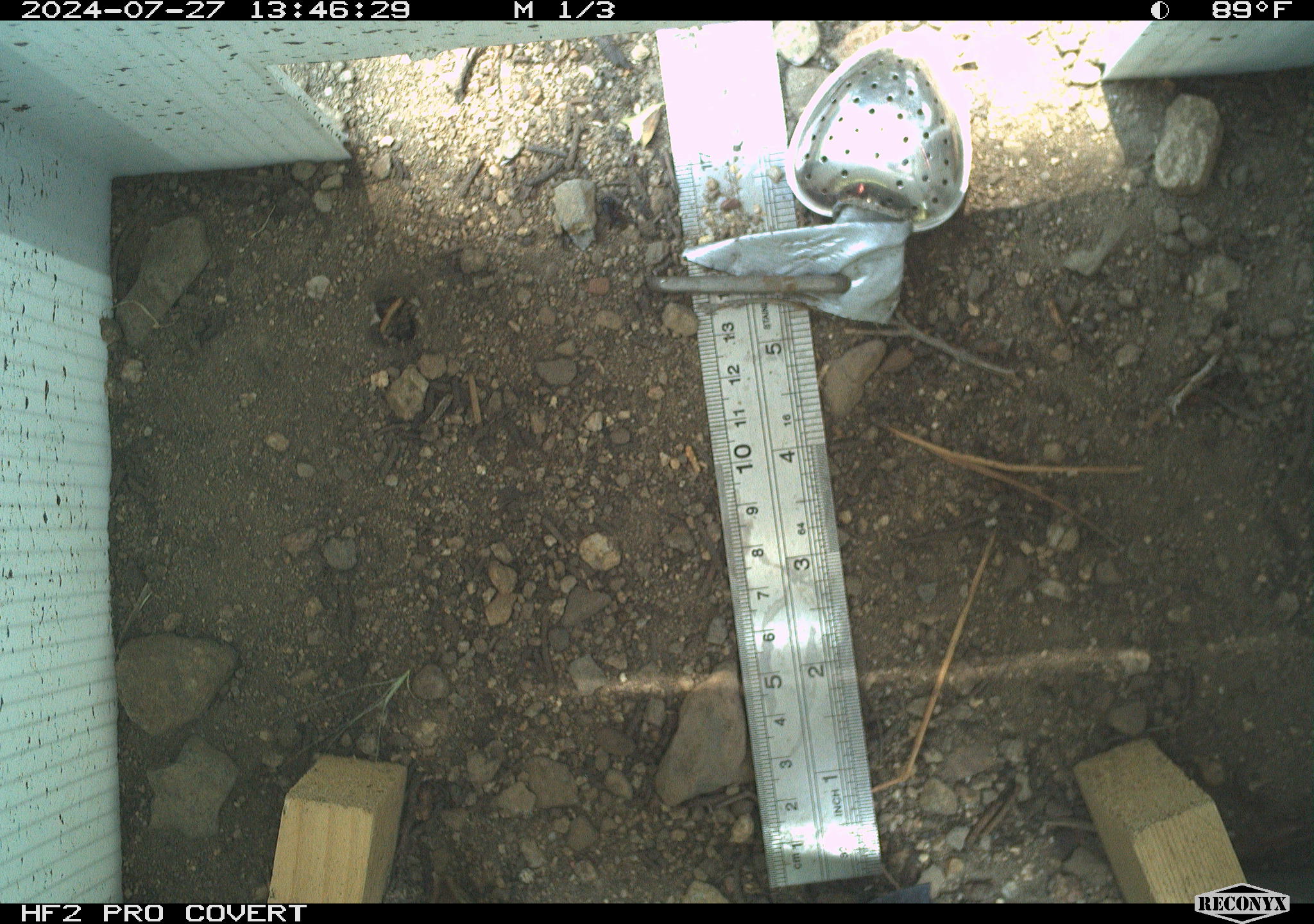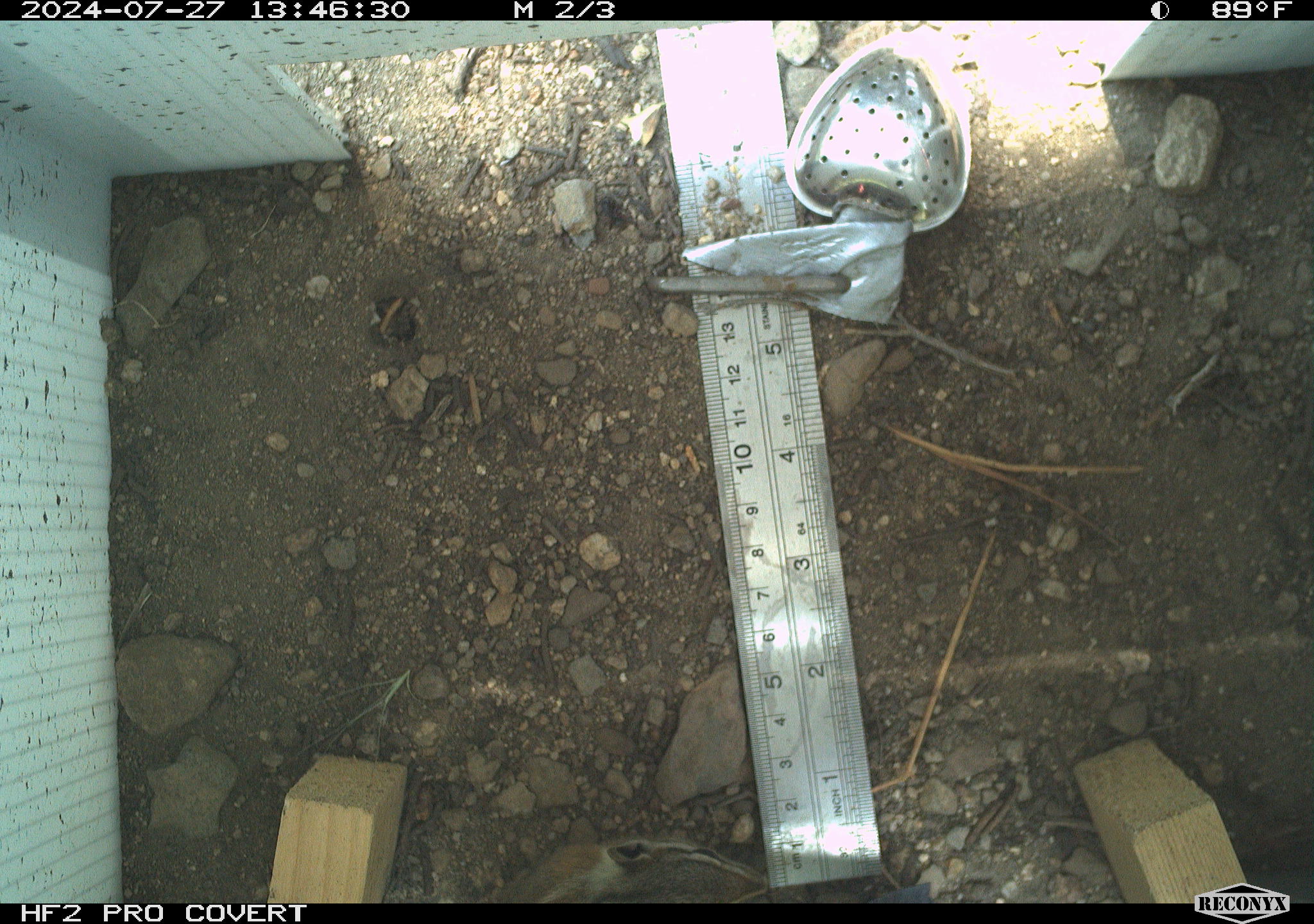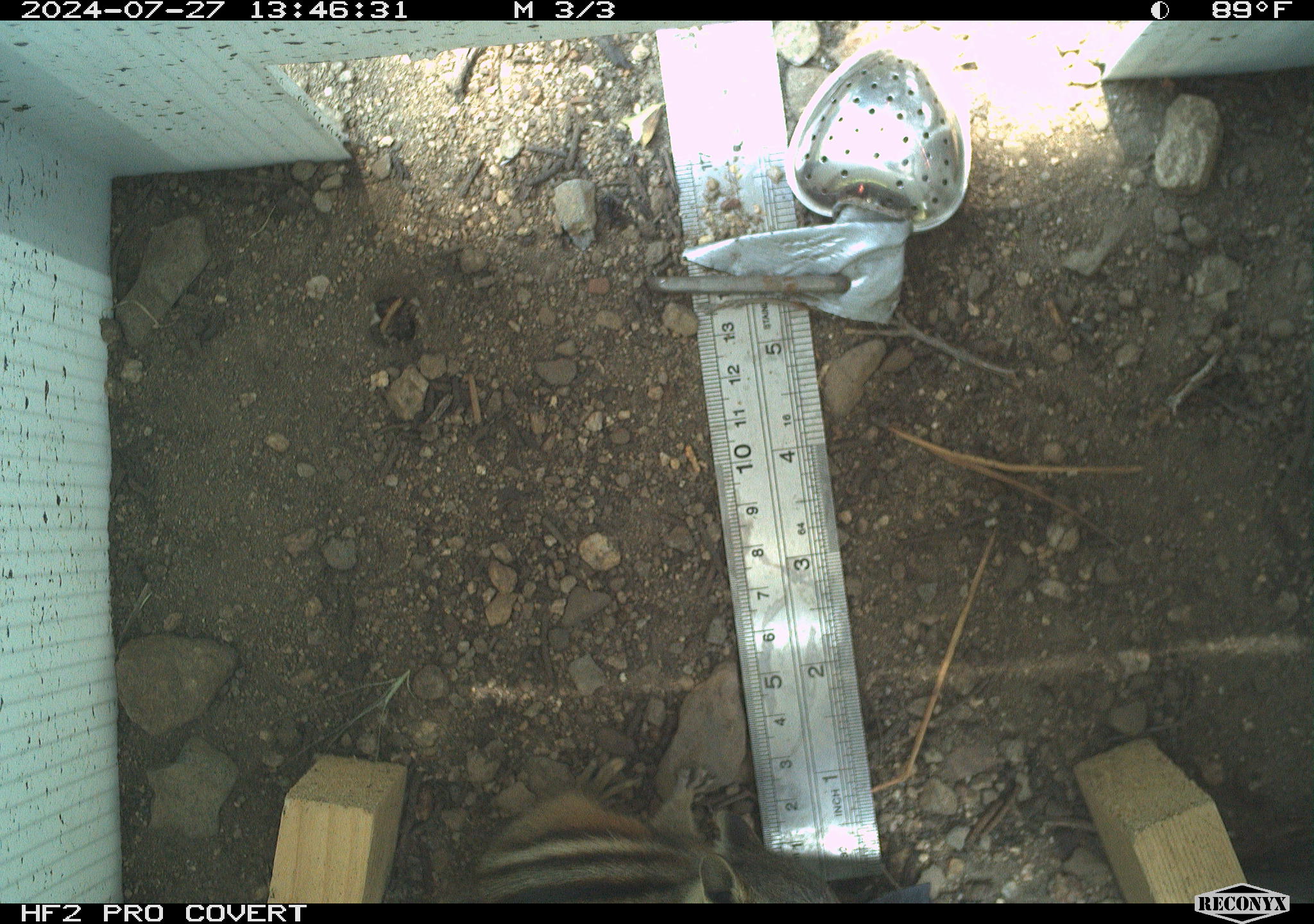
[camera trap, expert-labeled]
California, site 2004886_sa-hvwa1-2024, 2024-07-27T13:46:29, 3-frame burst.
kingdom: Animalia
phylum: Chordata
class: Mammalia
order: Rodentia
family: Sciuridae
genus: Neotamias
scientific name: Neotamias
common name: western chipmunks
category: neotamias species